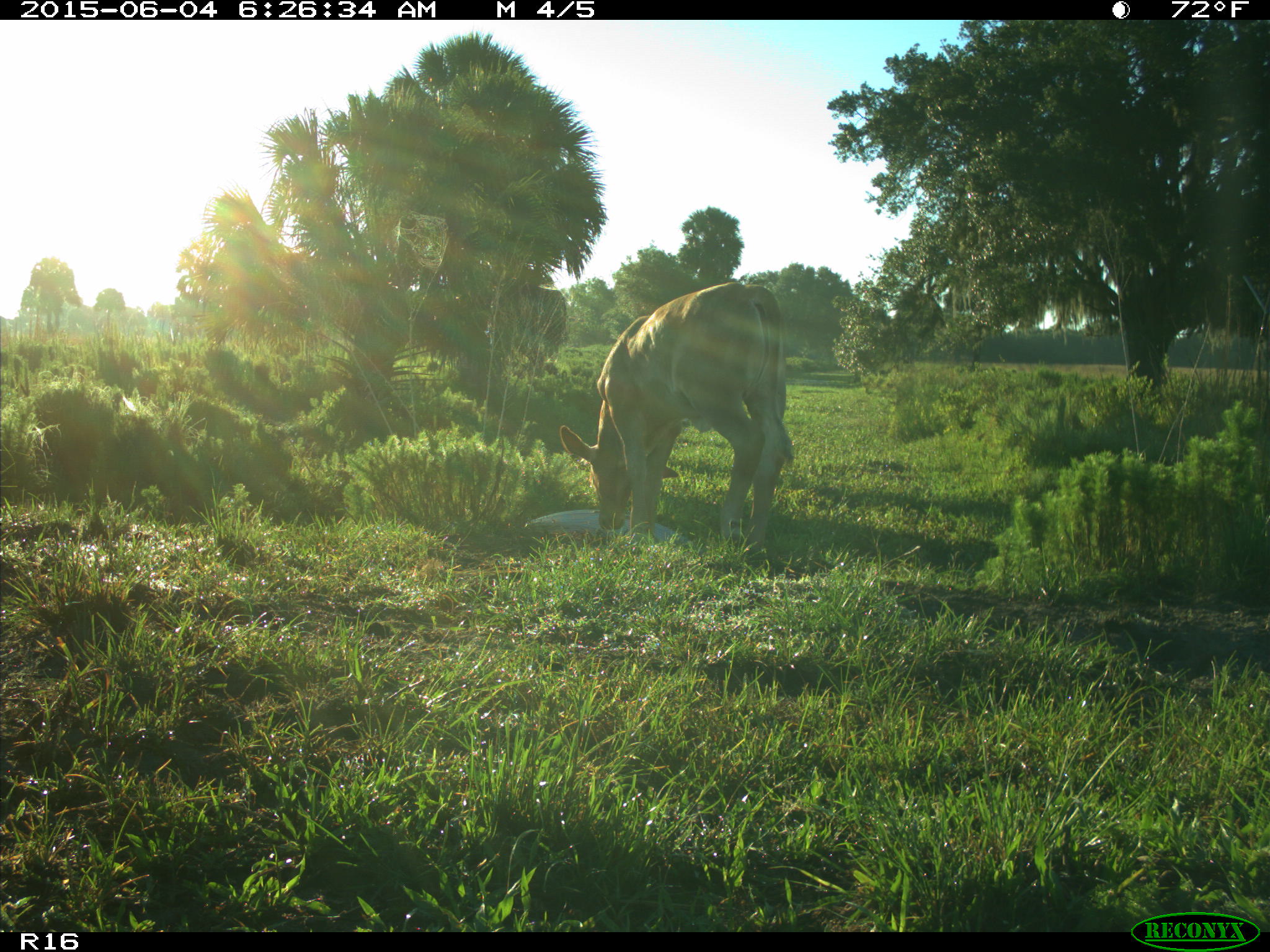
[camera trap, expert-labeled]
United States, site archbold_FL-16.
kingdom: Animalia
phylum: Chordata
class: Mammalia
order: Artiodactyla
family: Bovidae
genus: Bos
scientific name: Bos taurus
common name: domestic cow